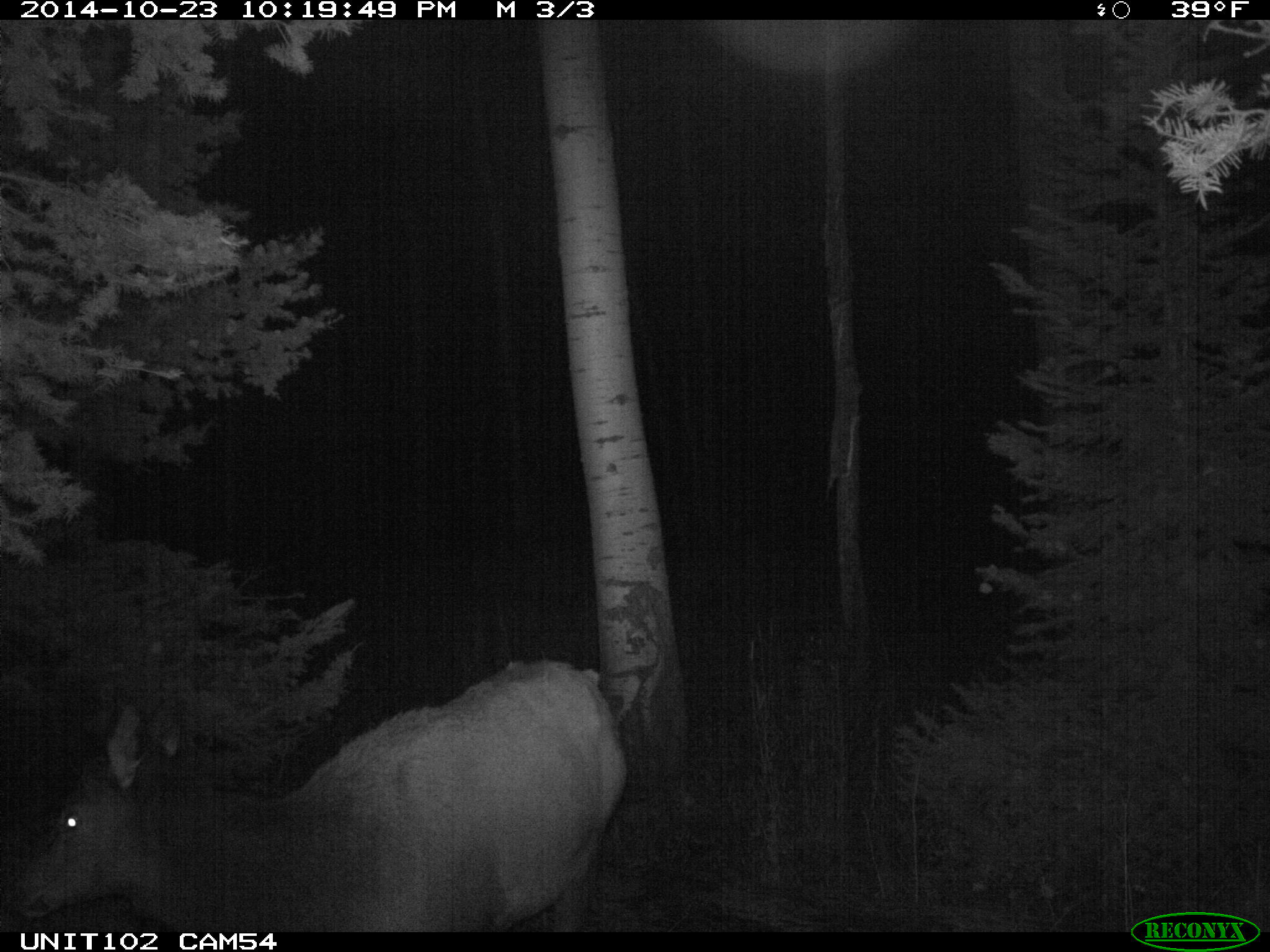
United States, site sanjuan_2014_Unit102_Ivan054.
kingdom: Animalia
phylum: Chordata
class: Mammalia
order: Artiodactyla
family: Cervidae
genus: Cervus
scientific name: Cervus elaphus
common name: red deer